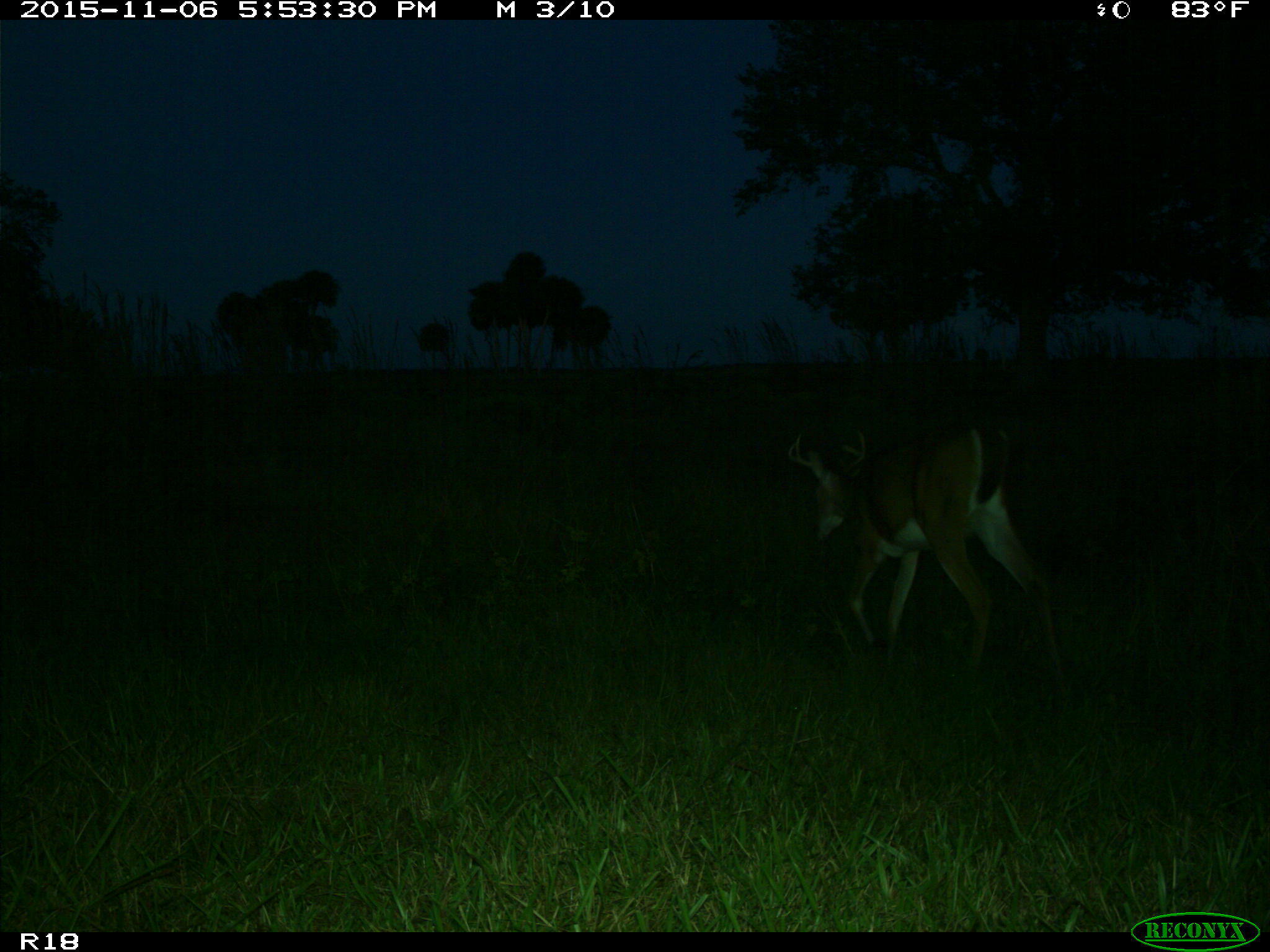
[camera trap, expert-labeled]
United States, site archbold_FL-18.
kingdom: Animalia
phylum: Chordata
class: Mammalia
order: Artiodactyla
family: Cervidae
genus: Odocoileus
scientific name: Odocoileus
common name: deer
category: unidentified deer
Unidentified deer (deer) (Odocoileus).